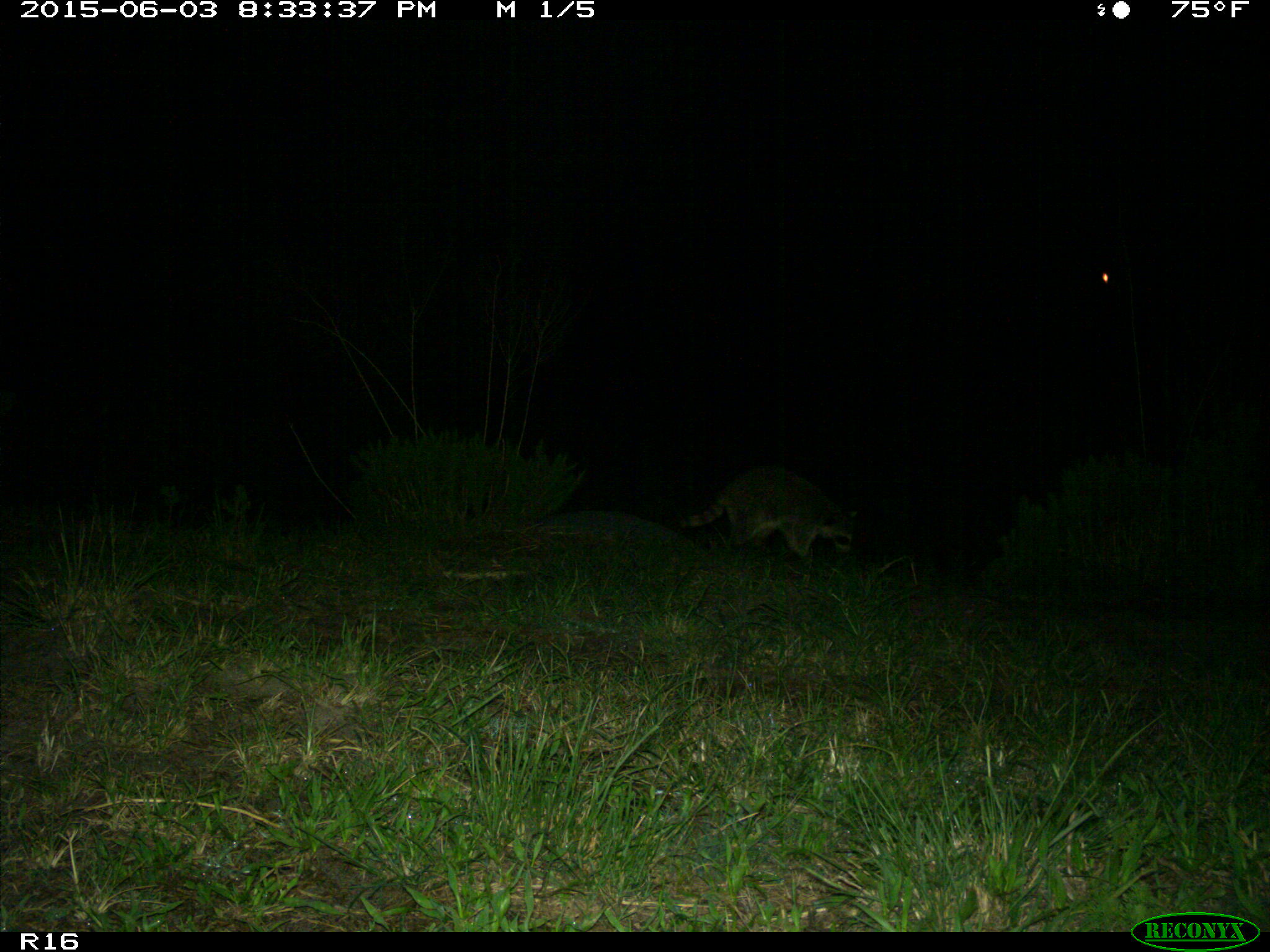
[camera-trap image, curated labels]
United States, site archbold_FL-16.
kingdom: Animalia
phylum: Chordata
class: Mammalia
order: Carnivora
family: Procyonidae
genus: Procyon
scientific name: Procyon lotor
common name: common raccoon